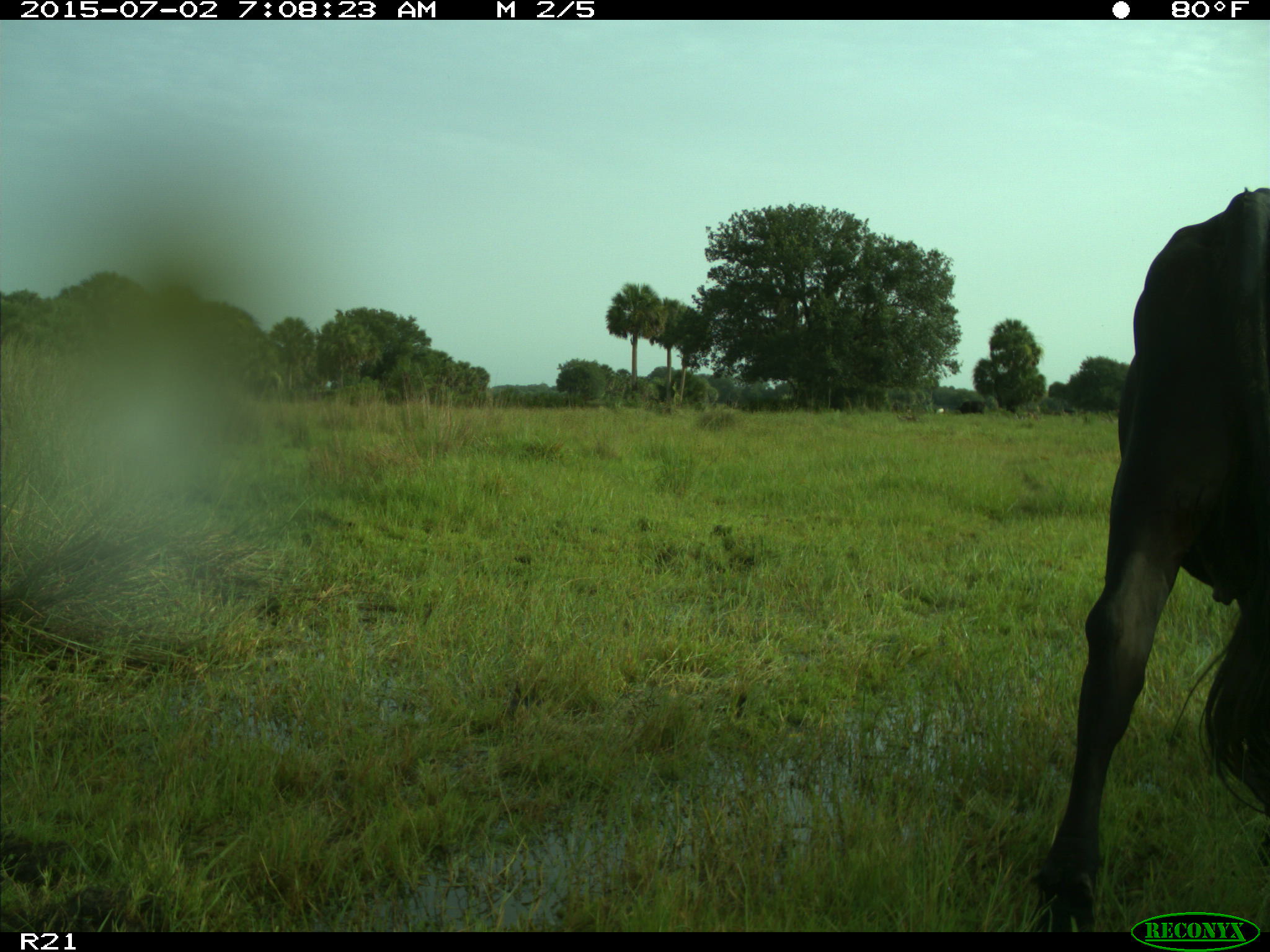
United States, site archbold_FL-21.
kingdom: Animalia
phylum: Chordata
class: Mammalia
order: Artiodactyla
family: Bovidae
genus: Bos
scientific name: Bos taurus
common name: domestic cow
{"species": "Bos taurus (domestic cow)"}